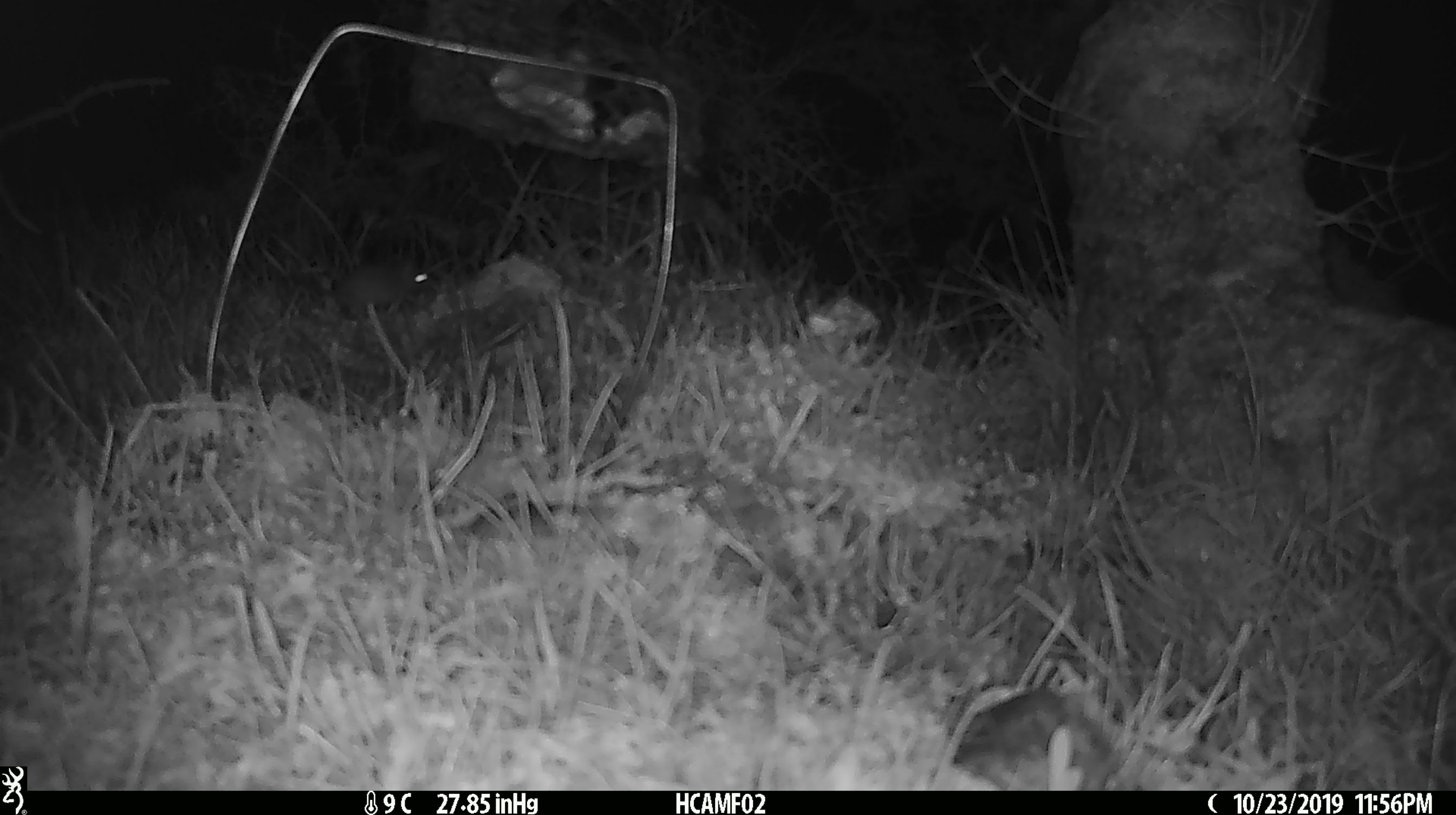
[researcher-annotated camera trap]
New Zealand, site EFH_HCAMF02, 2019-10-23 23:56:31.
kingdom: Animalia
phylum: Chordata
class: Mammalia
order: Rodentia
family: Muridae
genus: Mus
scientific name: Mus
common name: mouse